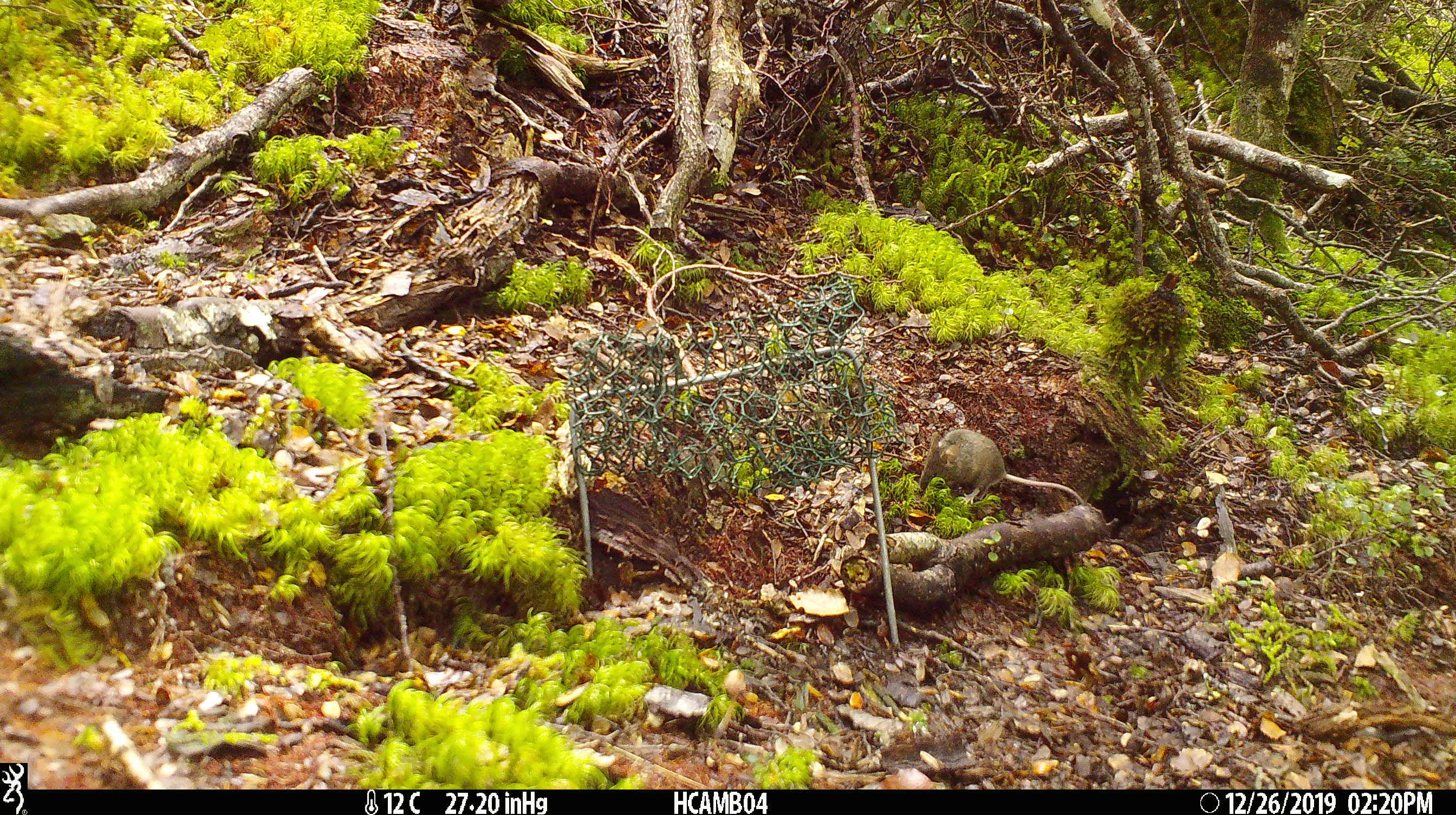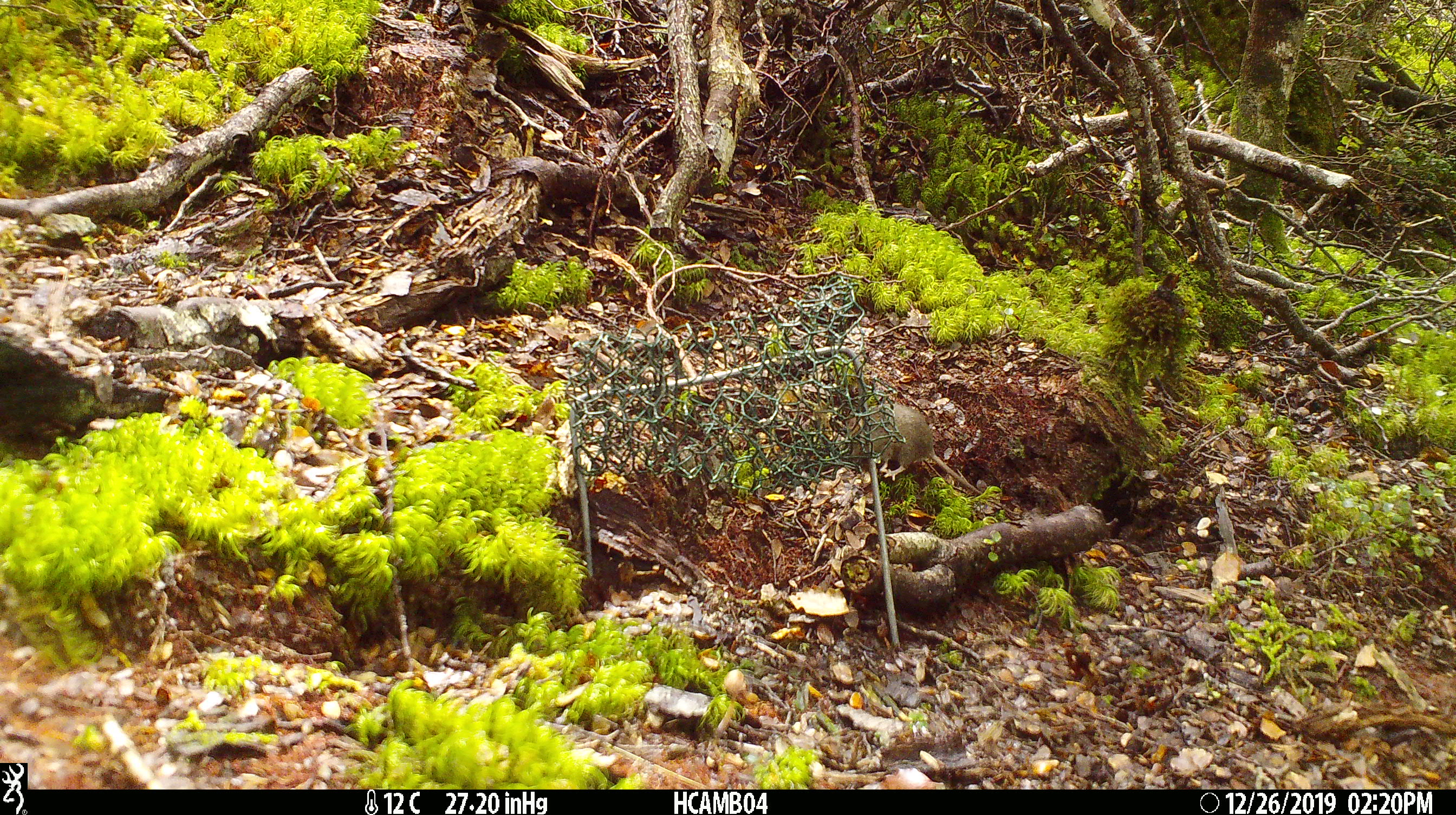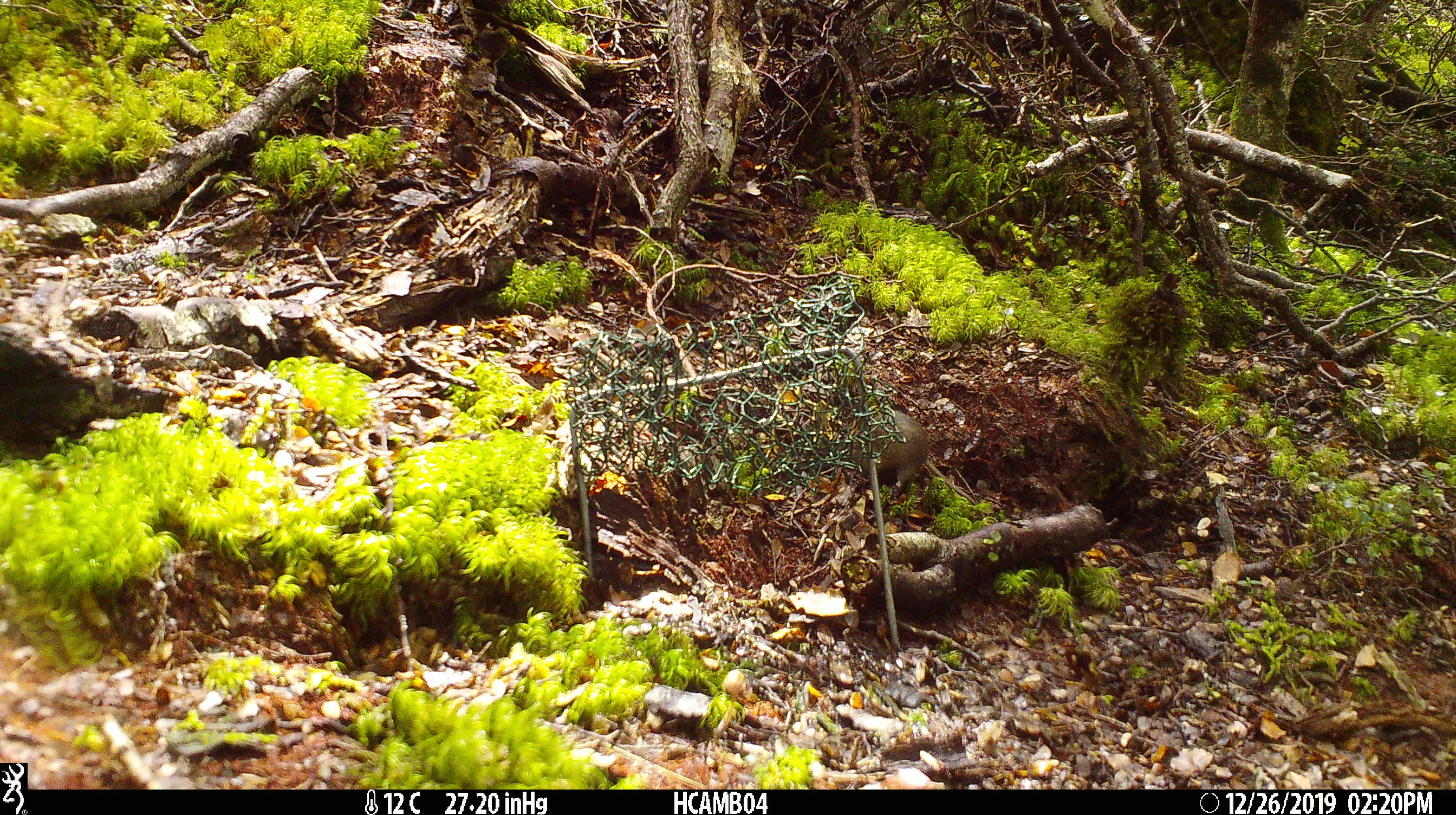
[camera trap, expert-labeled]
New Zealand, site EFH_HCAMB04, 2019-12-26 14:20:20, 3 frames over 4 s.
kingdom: Animalia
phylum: Chordata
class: Mammalia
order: Rodentia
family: Muridae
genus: Mus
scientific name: Mus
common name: mouse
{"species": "mouse (Mus)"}